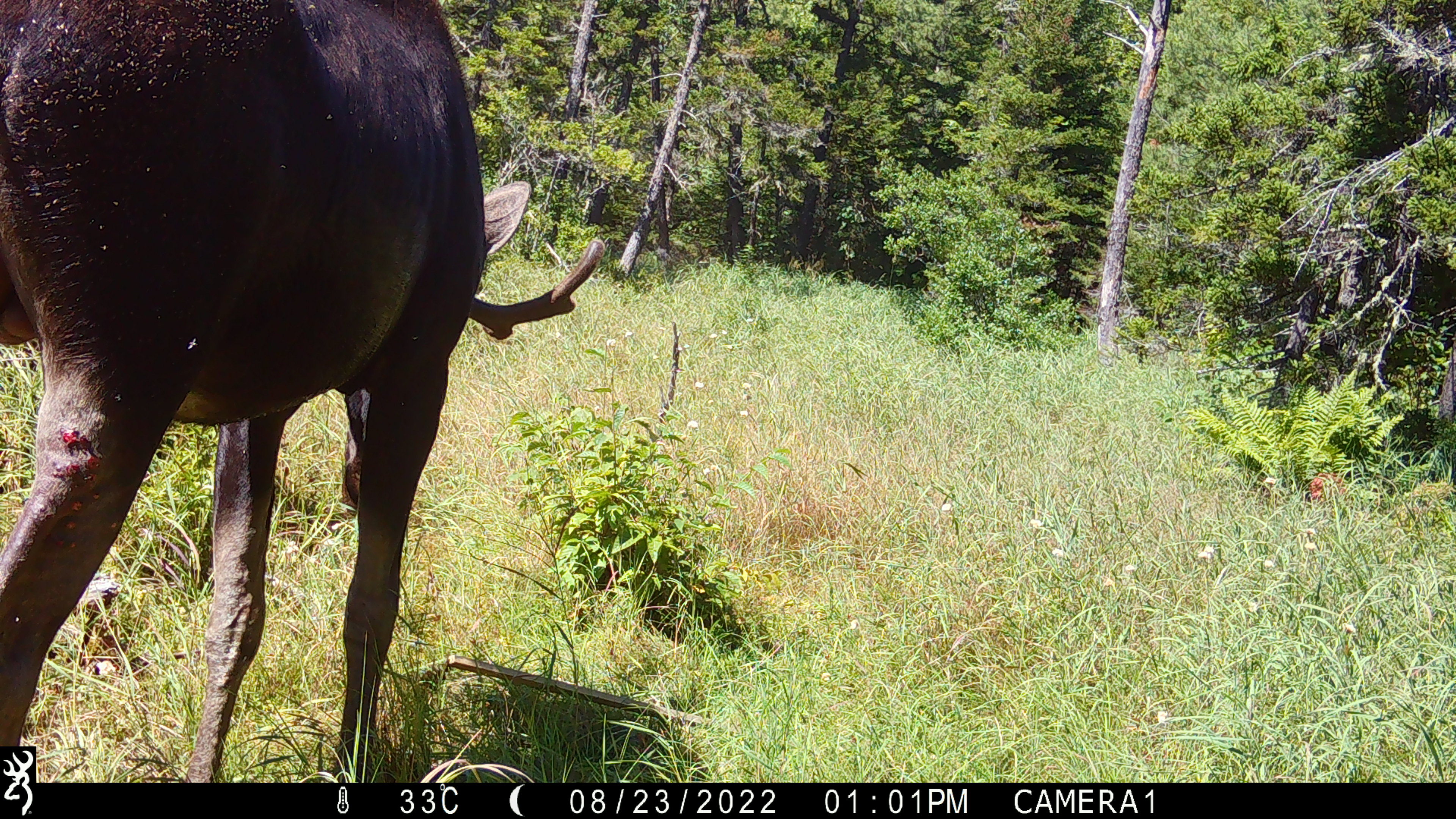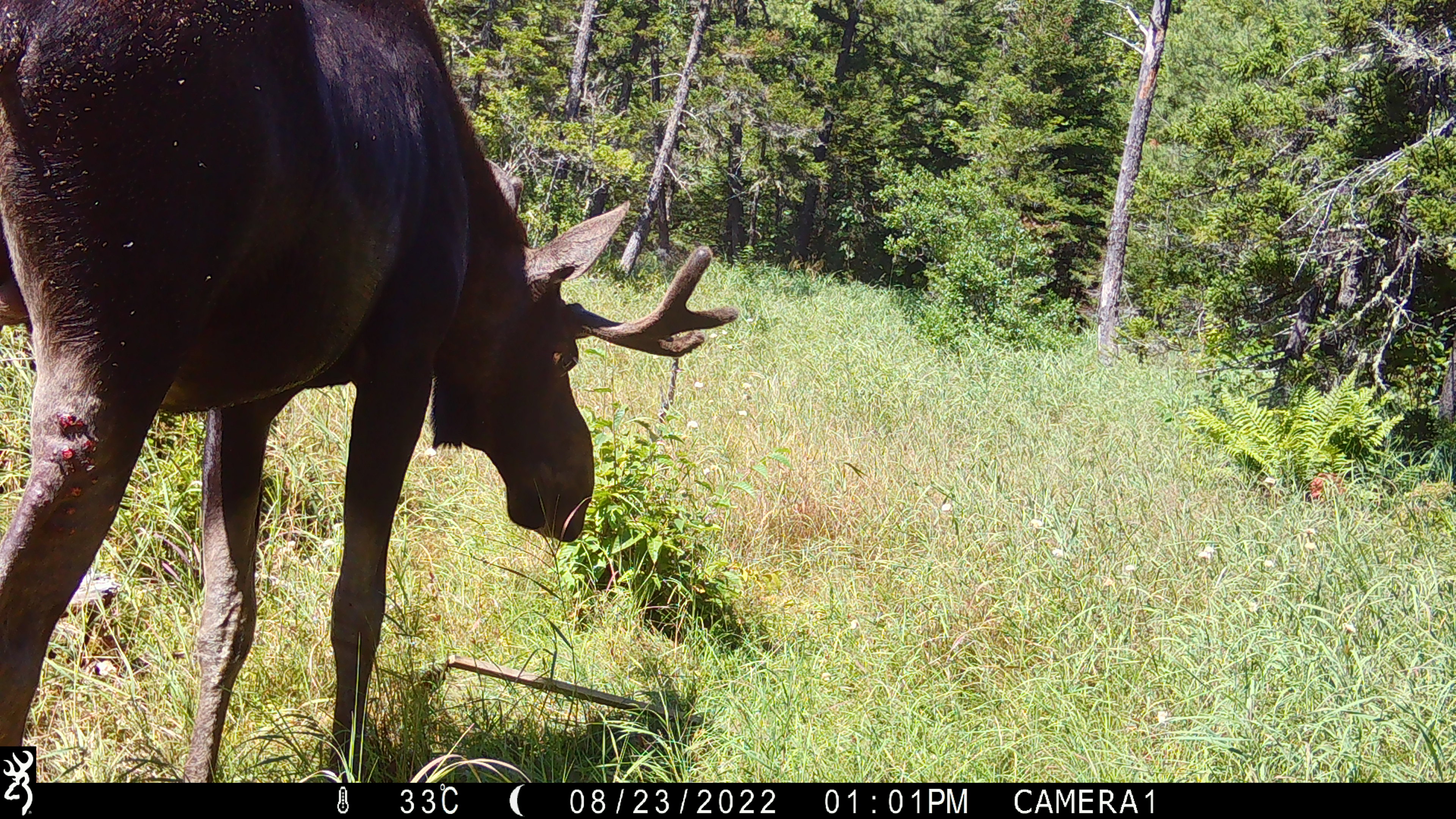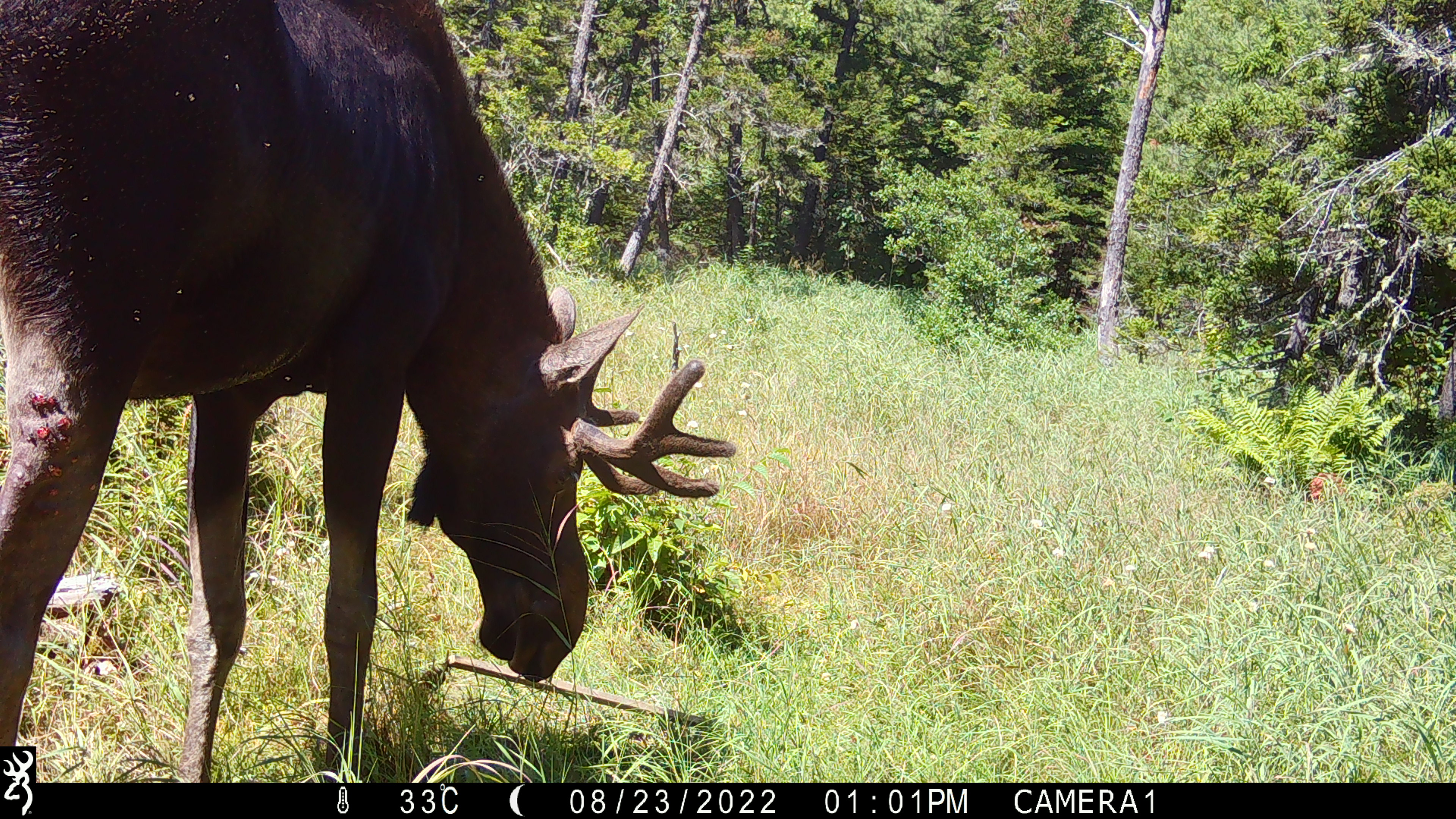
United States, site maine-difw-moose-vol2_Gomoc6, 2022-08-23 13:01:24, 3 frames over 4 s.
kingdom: Animalia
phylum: Chordata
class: Mammalia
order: Artiodactyla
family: Cervidae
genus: Alces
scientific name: Alces alces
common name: moose